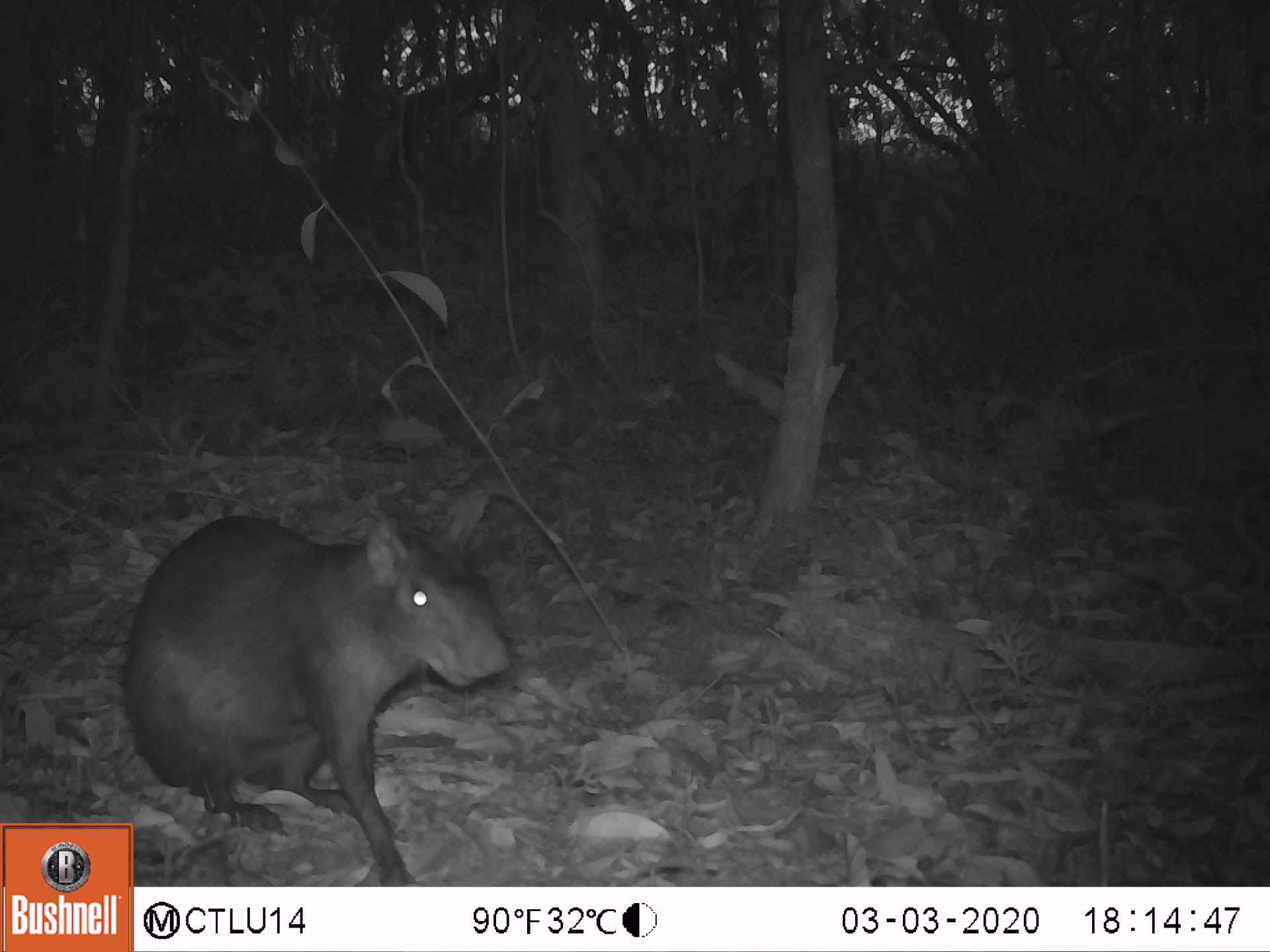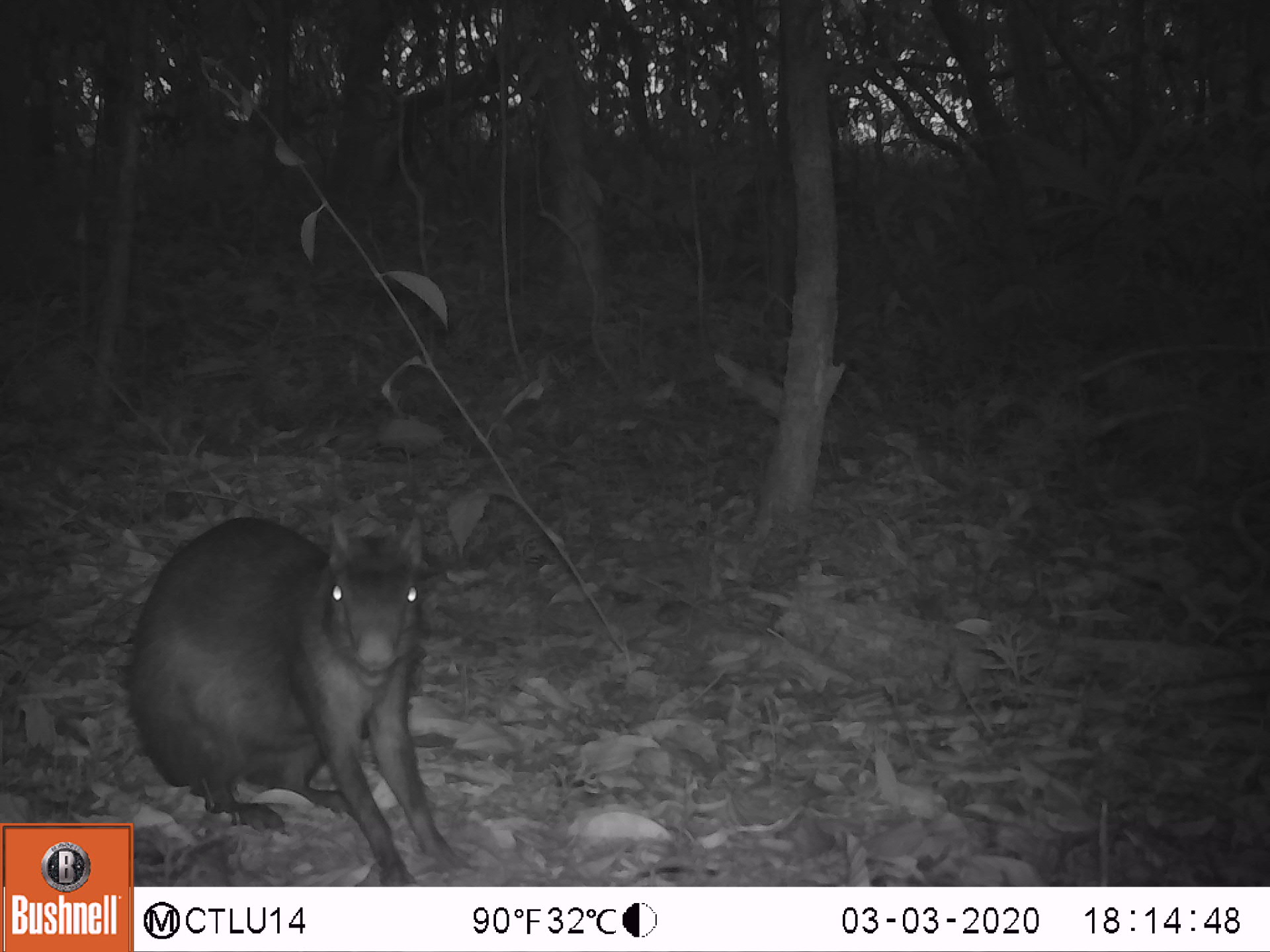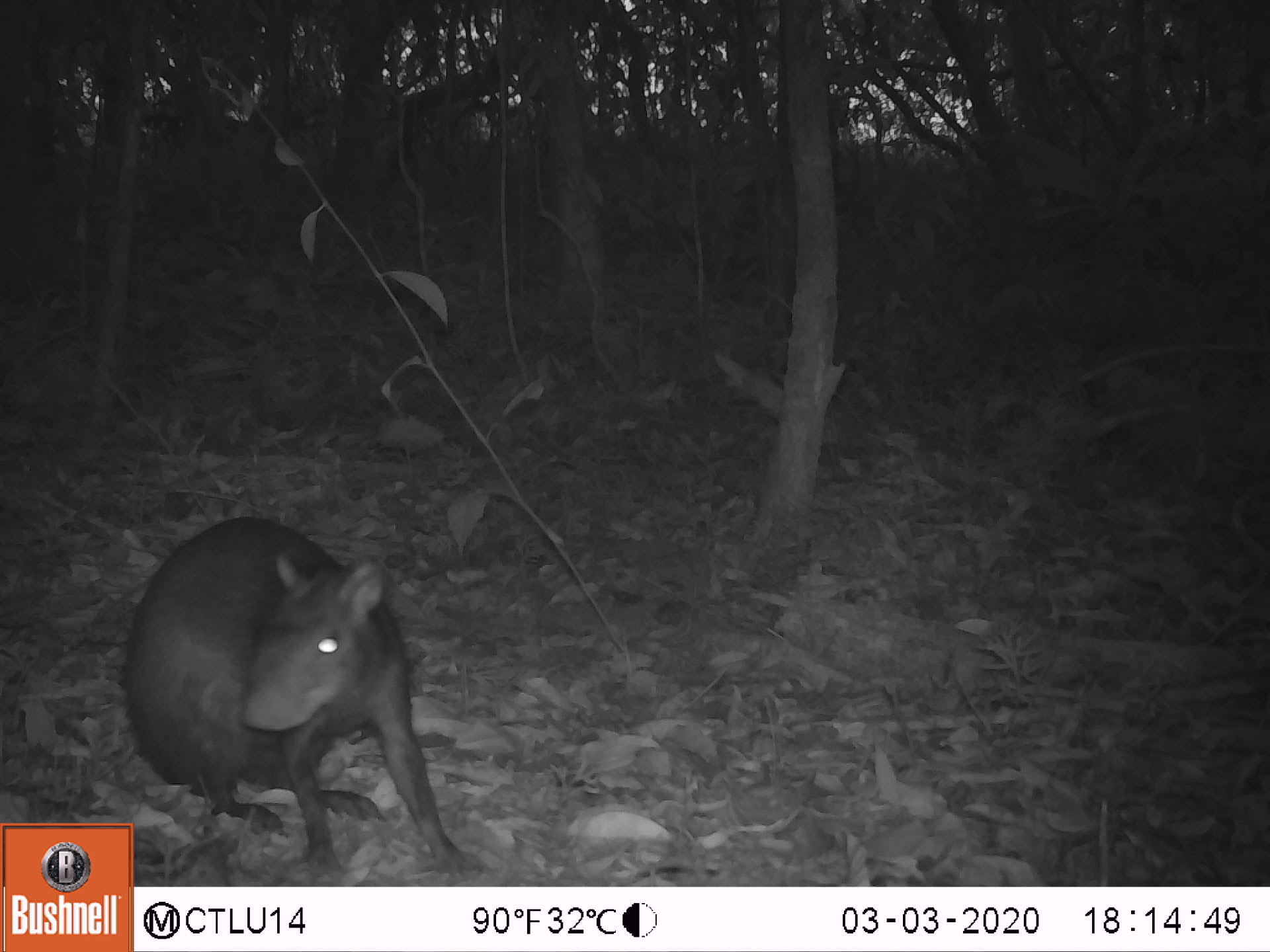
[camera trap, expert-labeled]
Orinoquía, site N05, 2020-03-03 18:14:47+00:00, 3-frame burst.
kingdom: Animalia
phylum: Chordata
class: Mammalia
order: Rodentia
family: Dasyproctidae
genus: Dasyprocta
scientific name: Dasyprocta fuliginosa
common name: black agouti